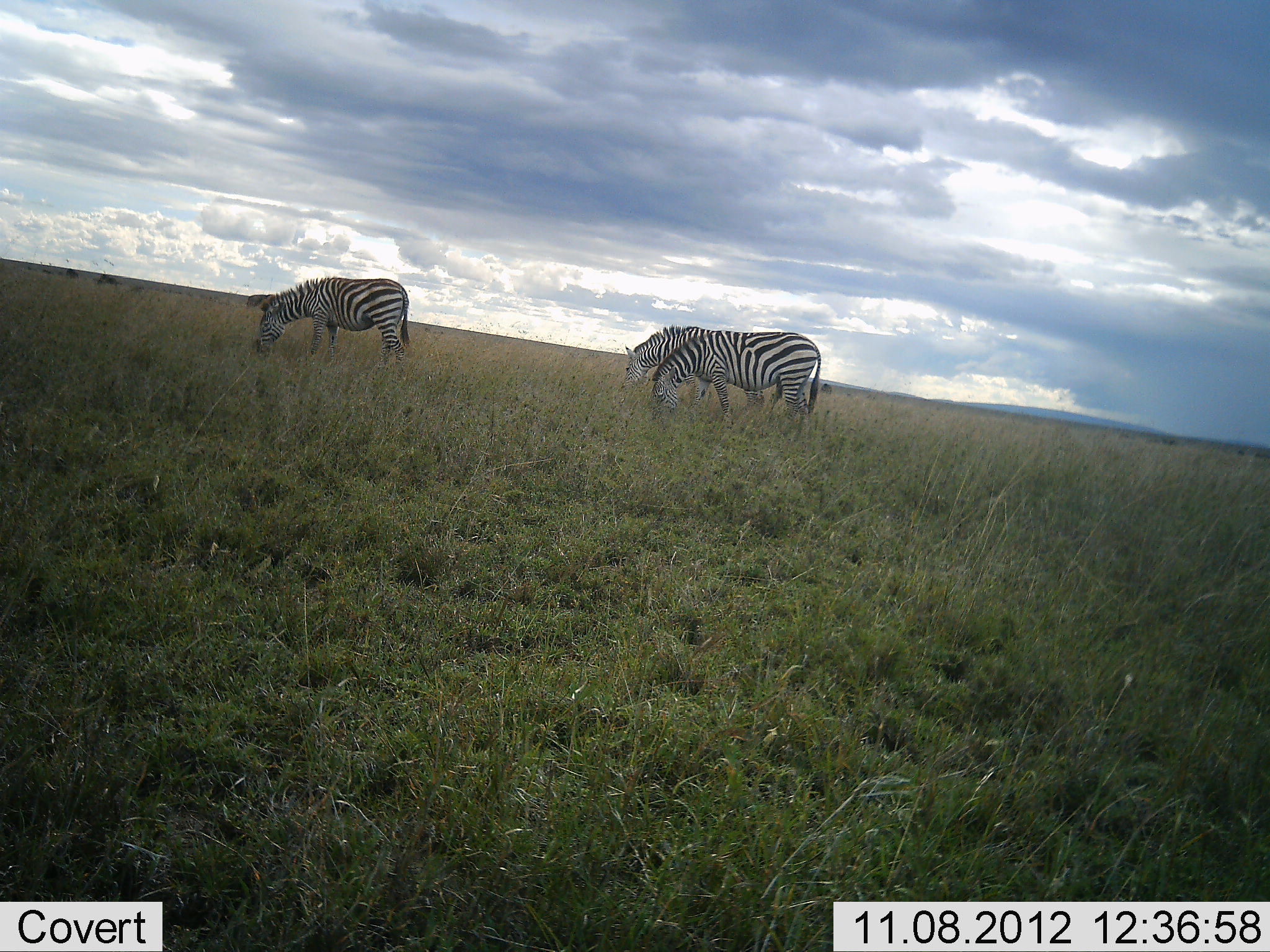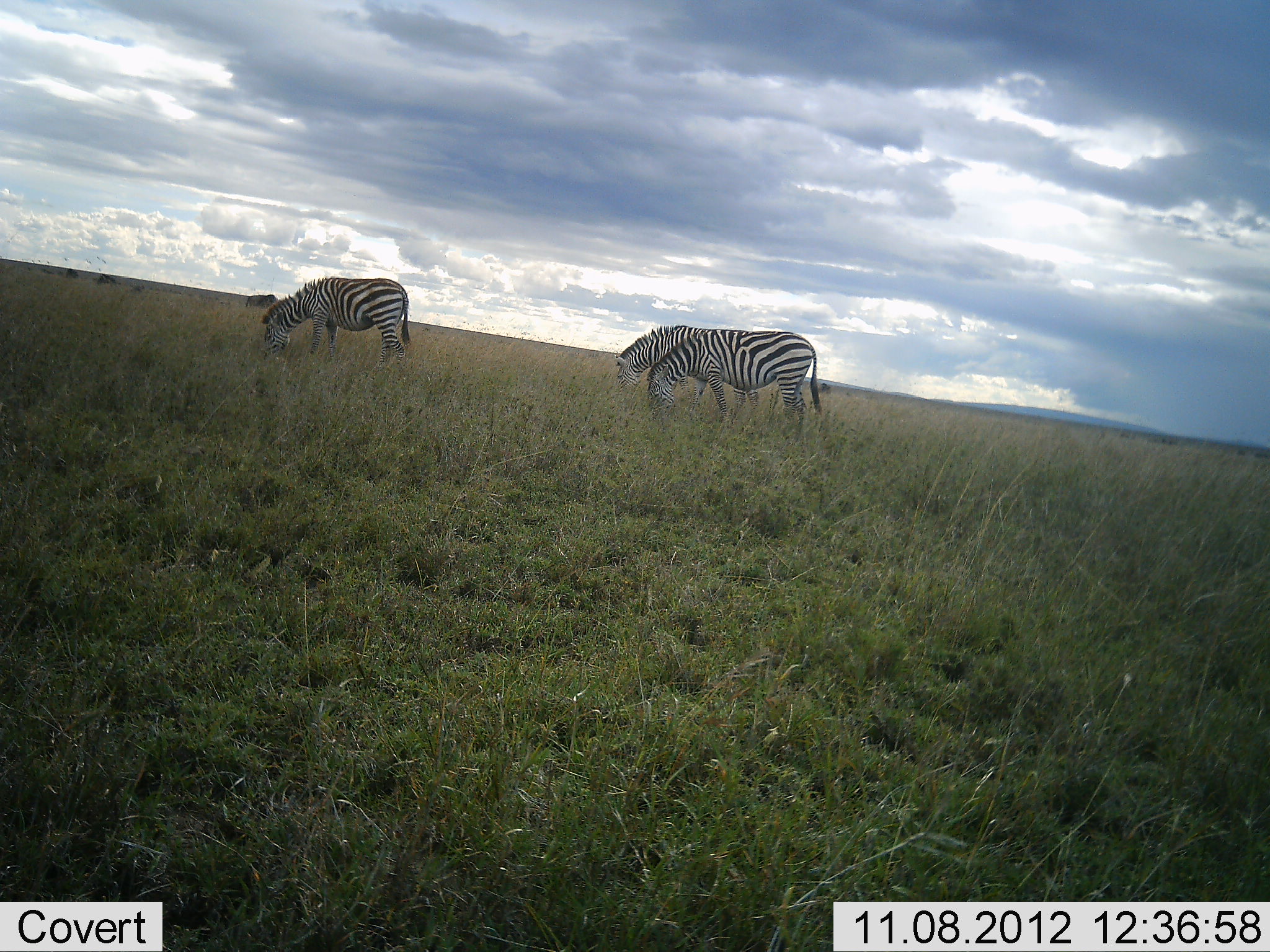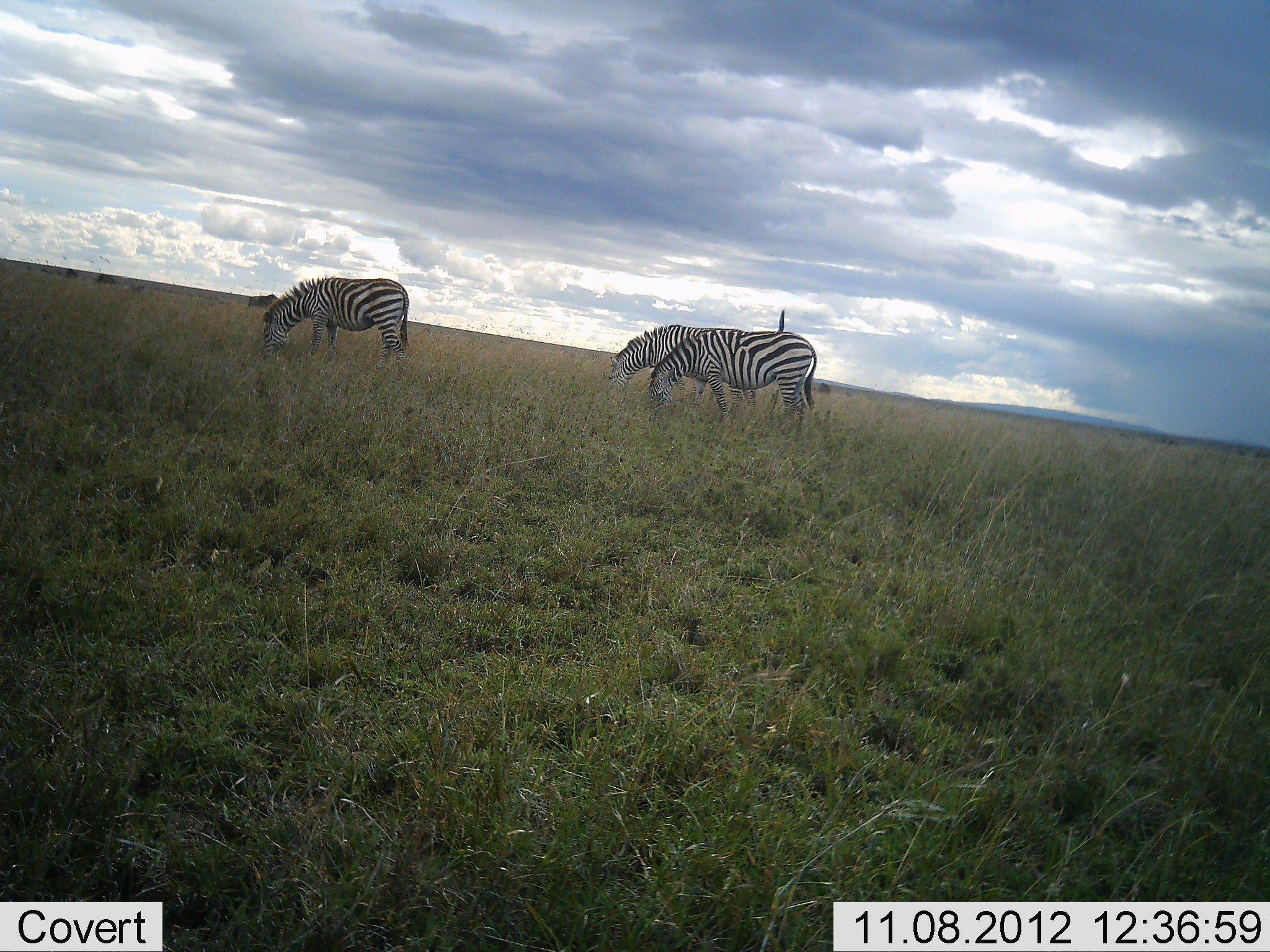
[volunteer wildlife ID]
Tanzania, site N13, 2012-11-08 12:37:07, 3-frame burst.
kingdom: Animalia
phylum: Chordata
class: Mammalia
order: Perissodactyla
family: Equidae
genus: Equus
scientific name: Equus quagga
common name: plains zebra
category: zebra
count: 3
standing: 27%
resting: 0%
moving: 0%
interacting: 0%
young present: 0%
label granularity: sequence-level